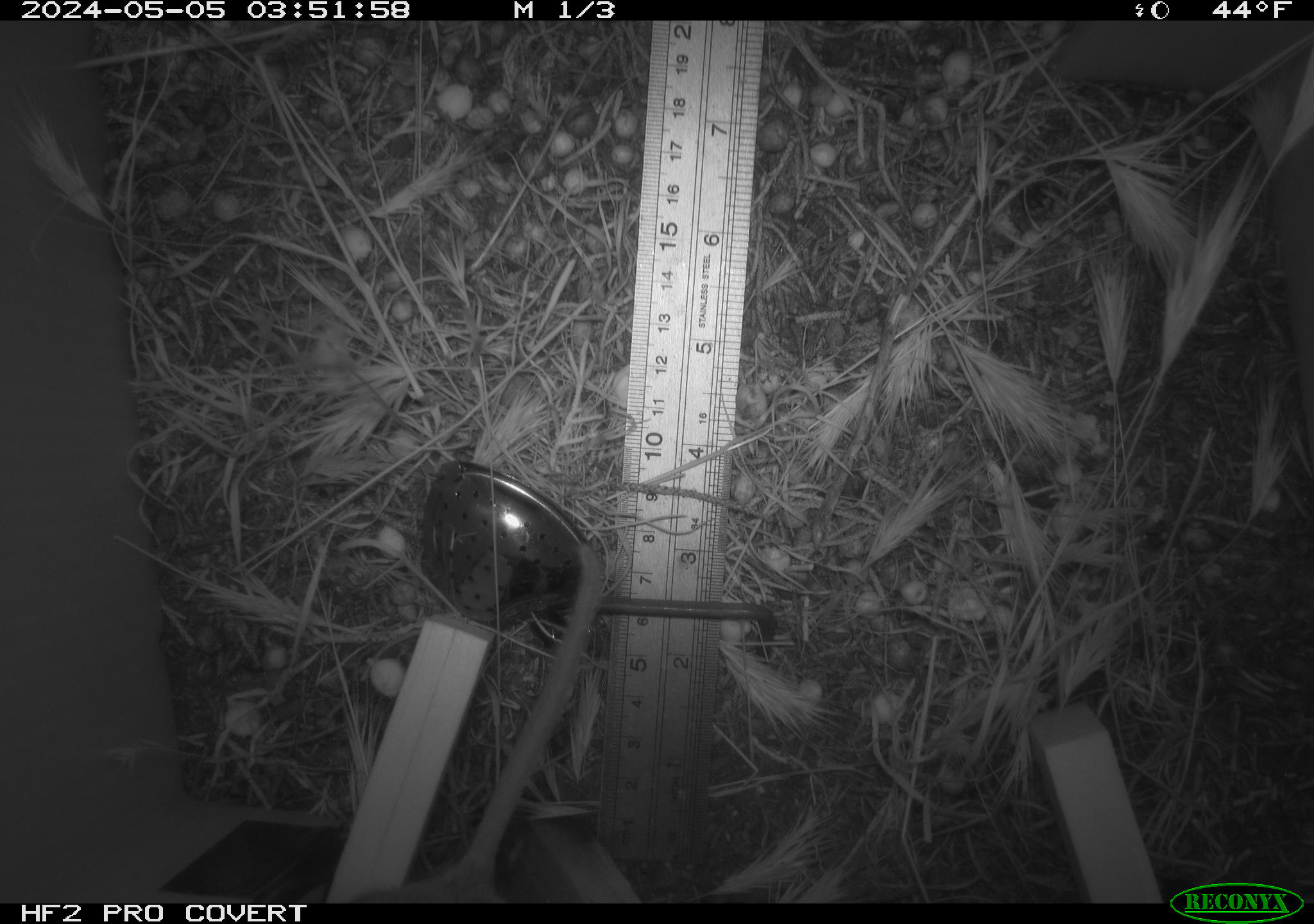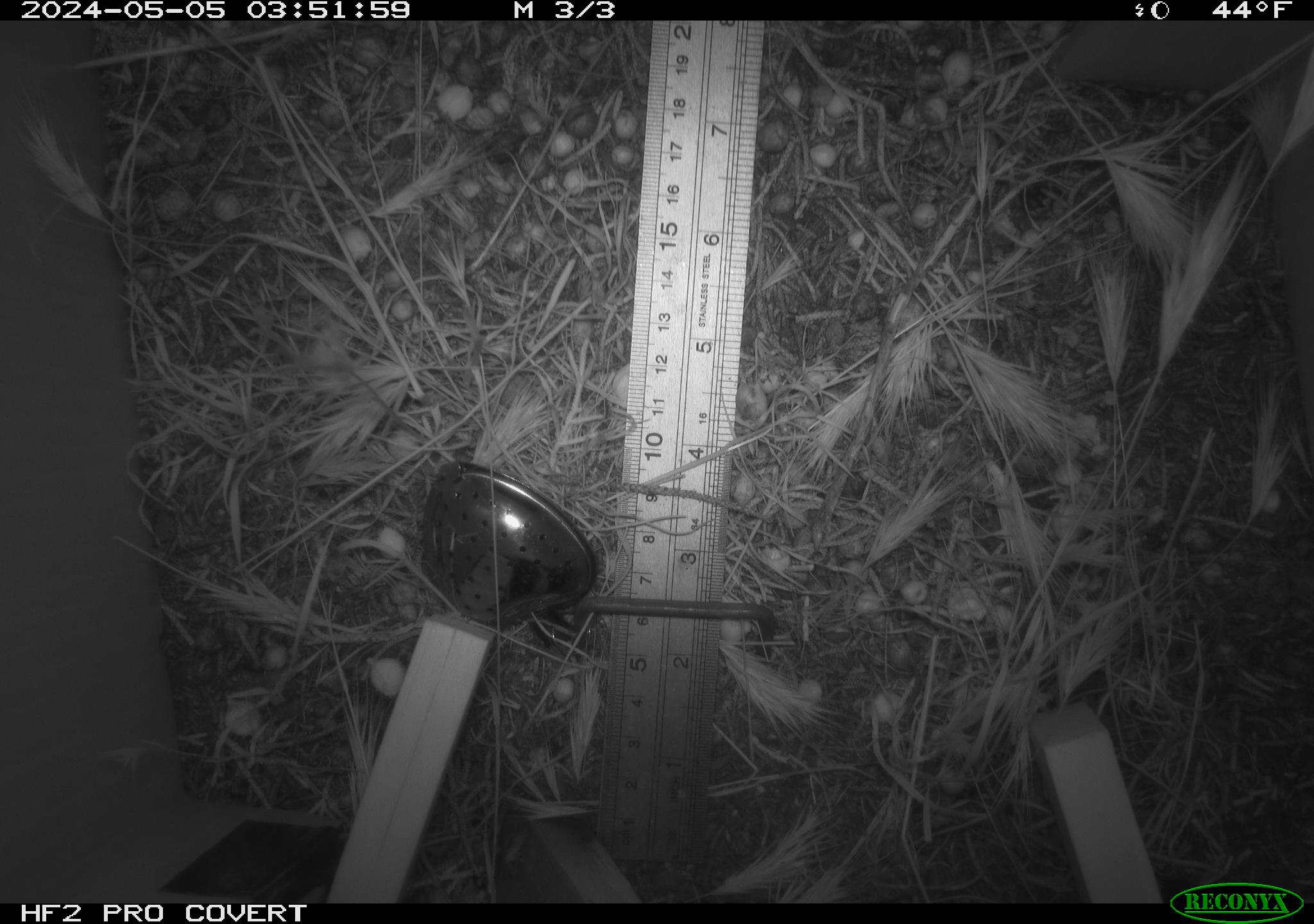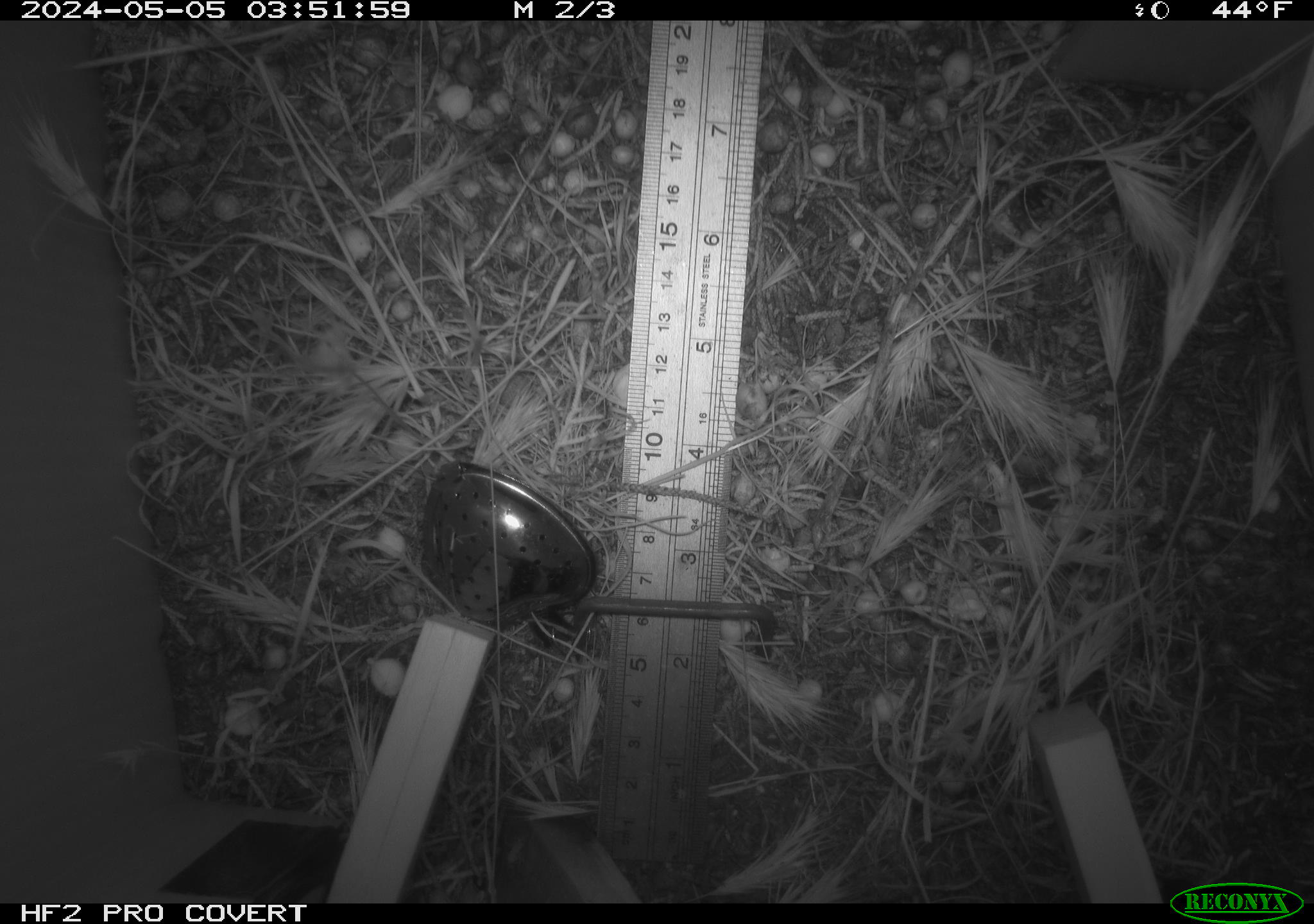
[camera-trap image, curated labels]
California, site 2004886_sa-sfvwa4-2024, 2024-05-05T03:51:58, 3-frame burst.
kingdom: Animalia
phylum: Chordata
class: Mammalia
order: Rodentia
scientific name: Rodentia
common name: mouse species